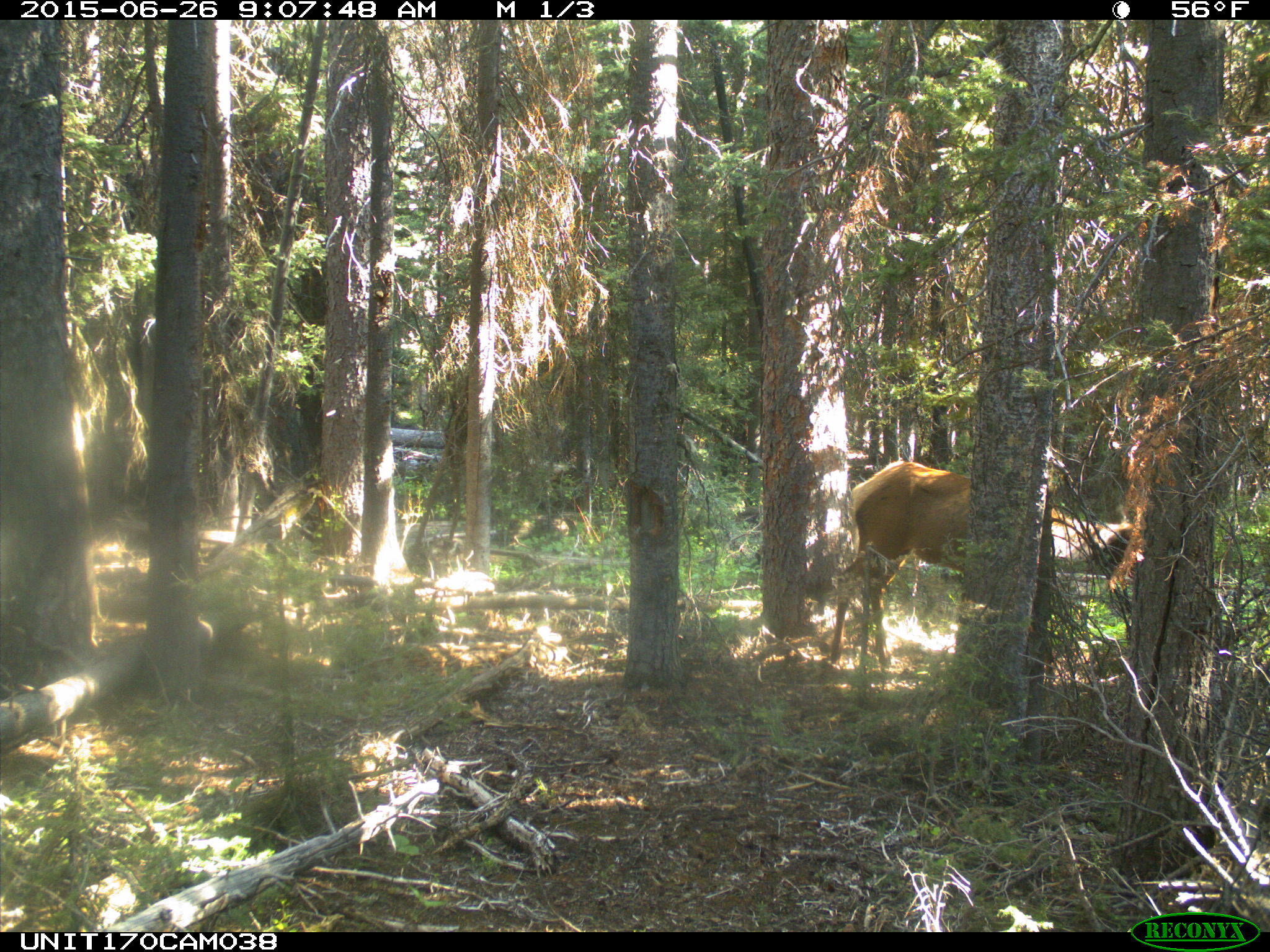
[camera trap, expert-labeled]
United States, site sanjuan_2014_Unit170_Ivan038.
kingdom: Animalia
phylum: Chordata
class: Mammalia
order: Artiodactyla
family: Cervidae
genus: Cervus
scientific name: Cervus elaphus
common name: red deer